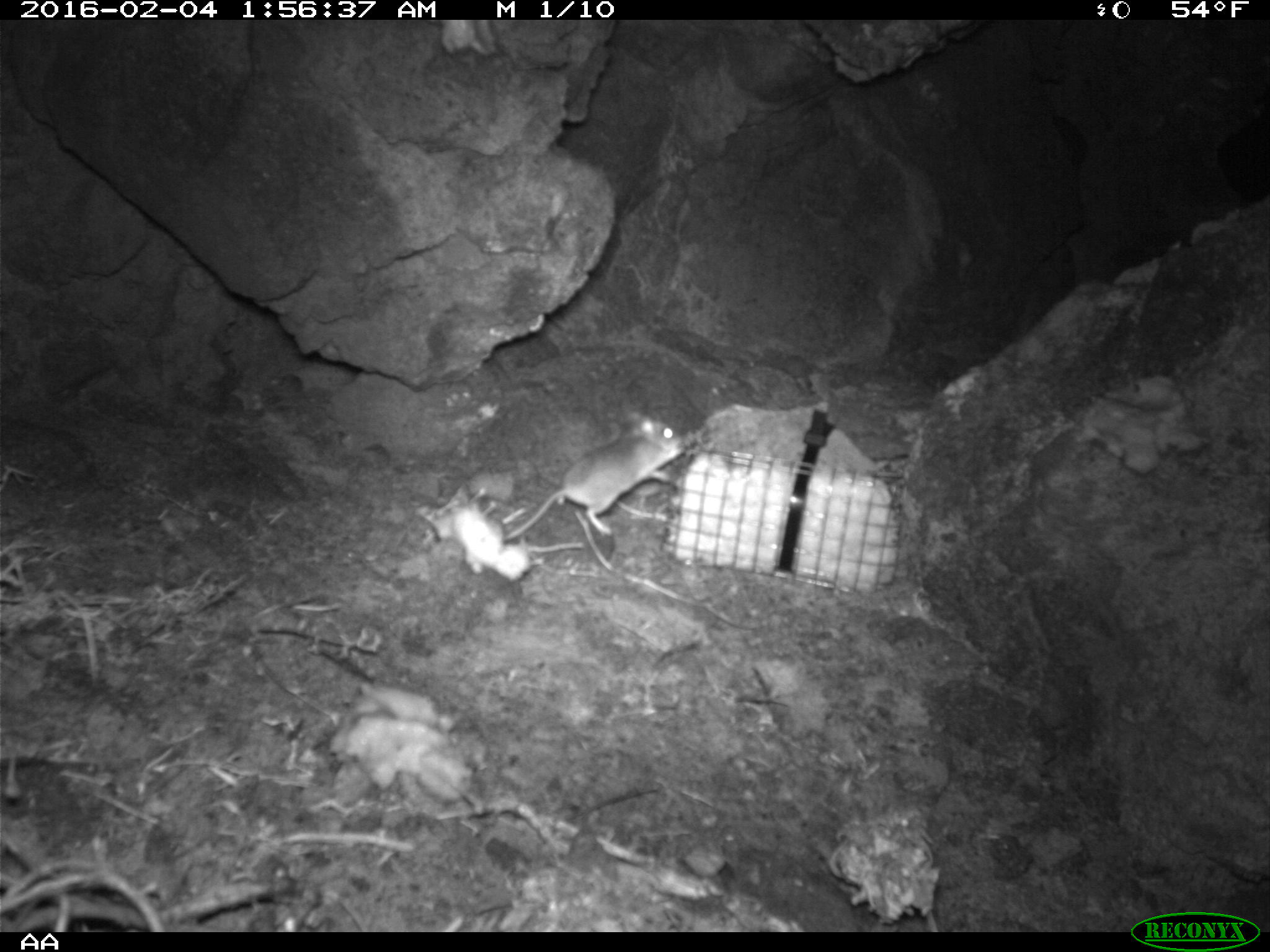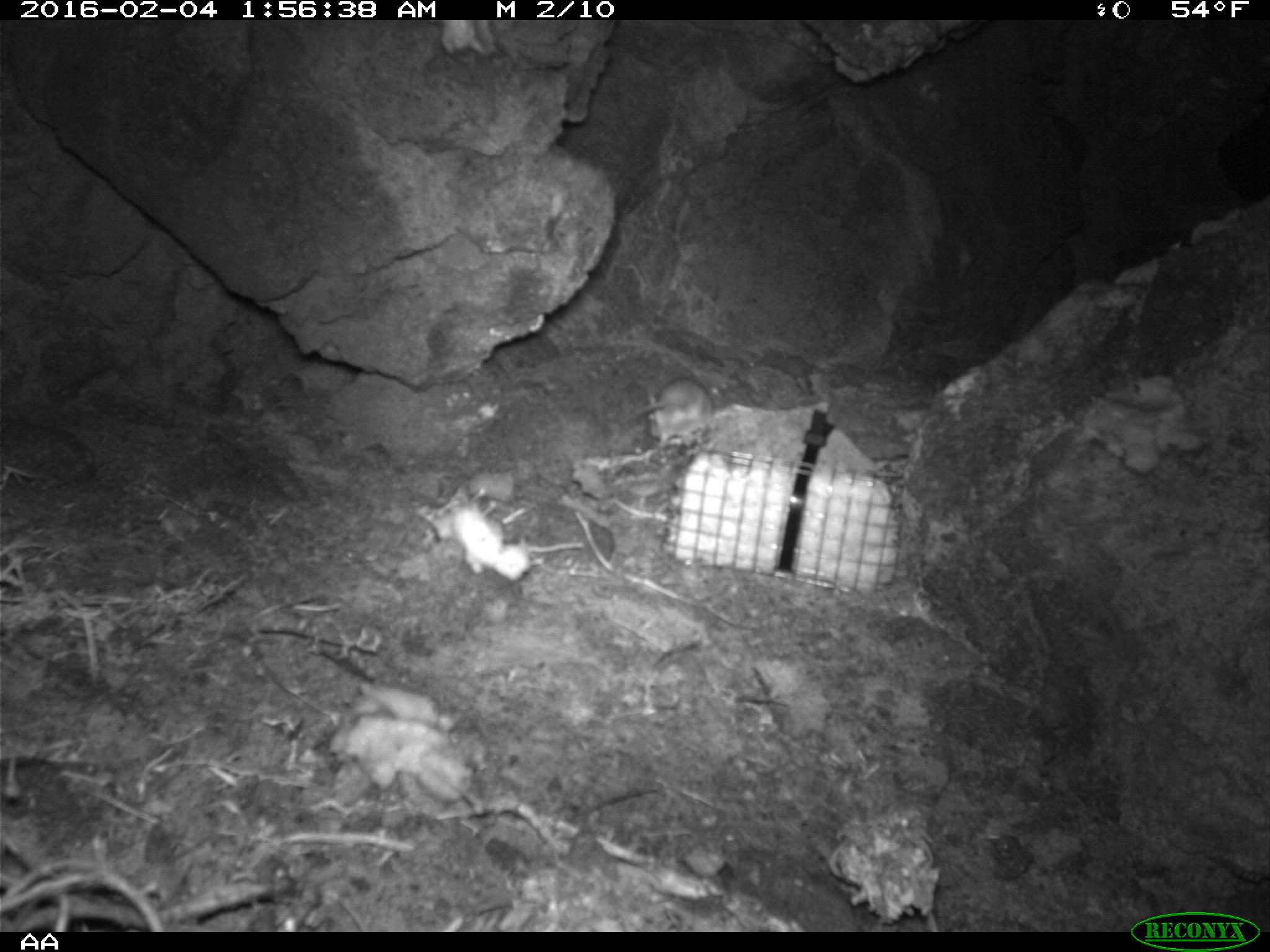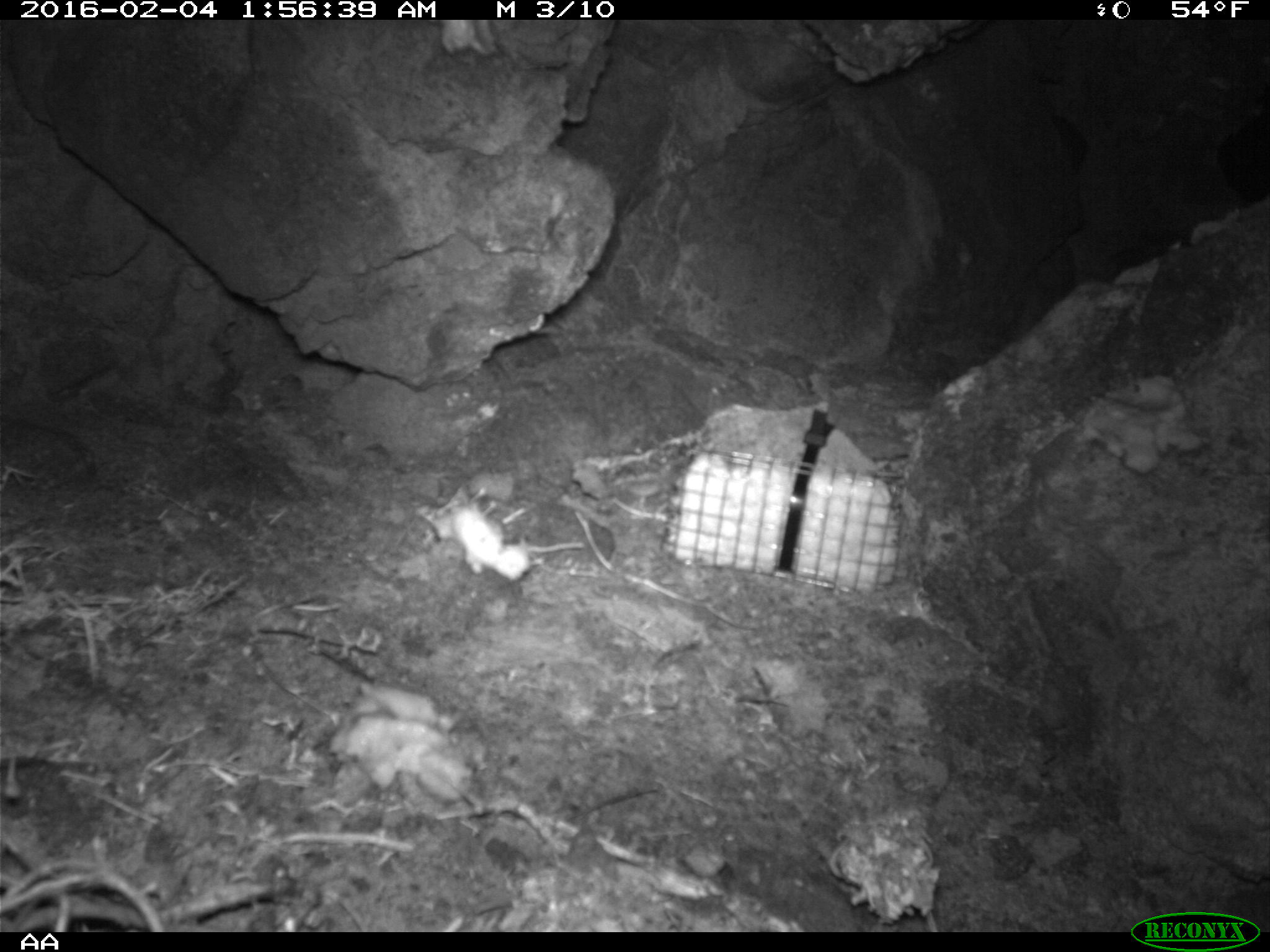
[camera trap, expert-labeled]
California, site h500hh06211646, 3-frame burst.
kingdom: Animalia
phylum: Chordata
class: Mammalia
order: Rodentia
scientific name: Rodentia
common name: rodent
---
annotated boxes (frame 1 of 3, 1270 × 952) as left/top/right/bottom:
rodent: 503/412/683/540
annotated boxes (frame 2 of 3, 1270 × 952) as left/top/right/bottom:
rodent: 633/379/714/448